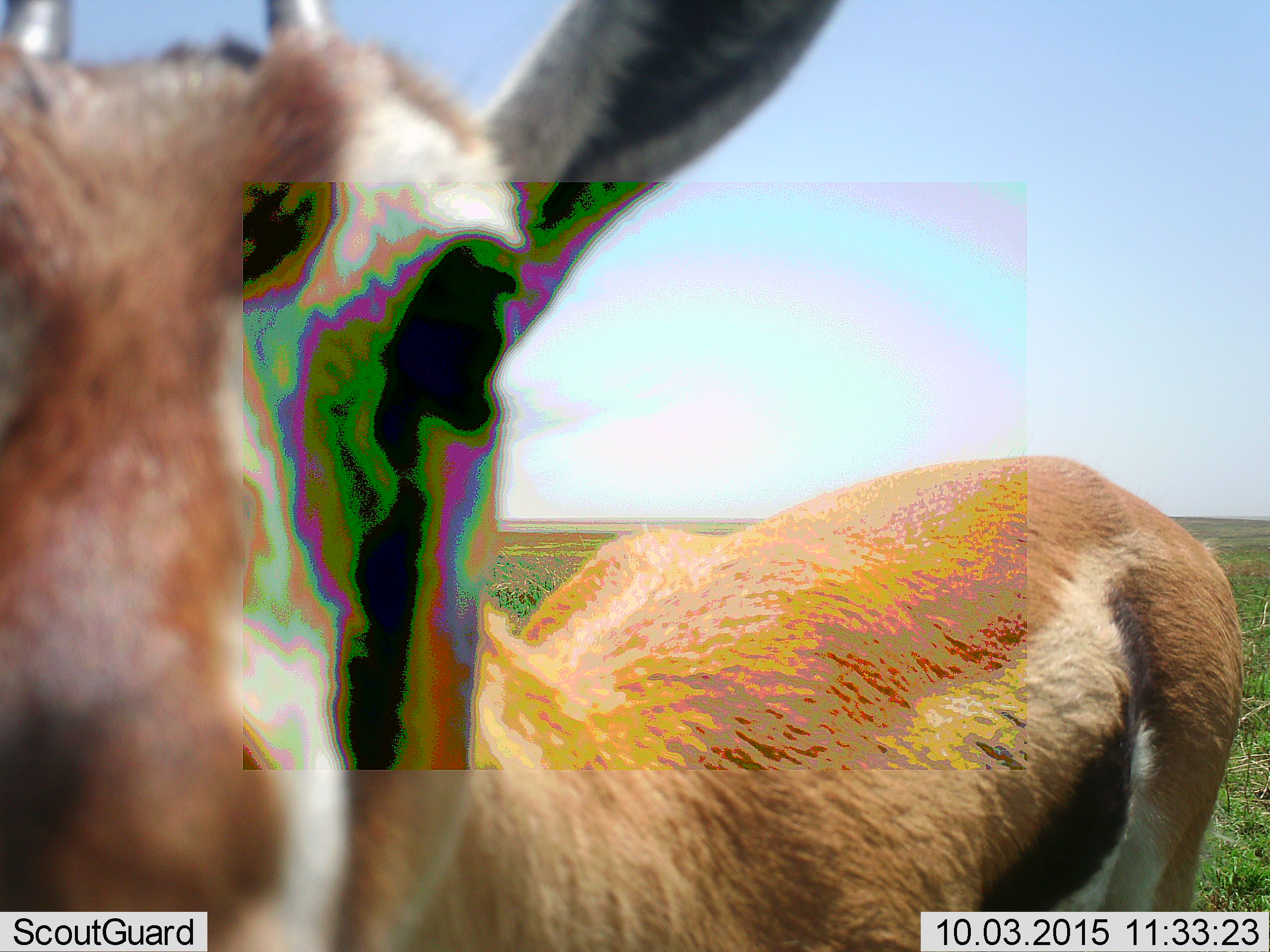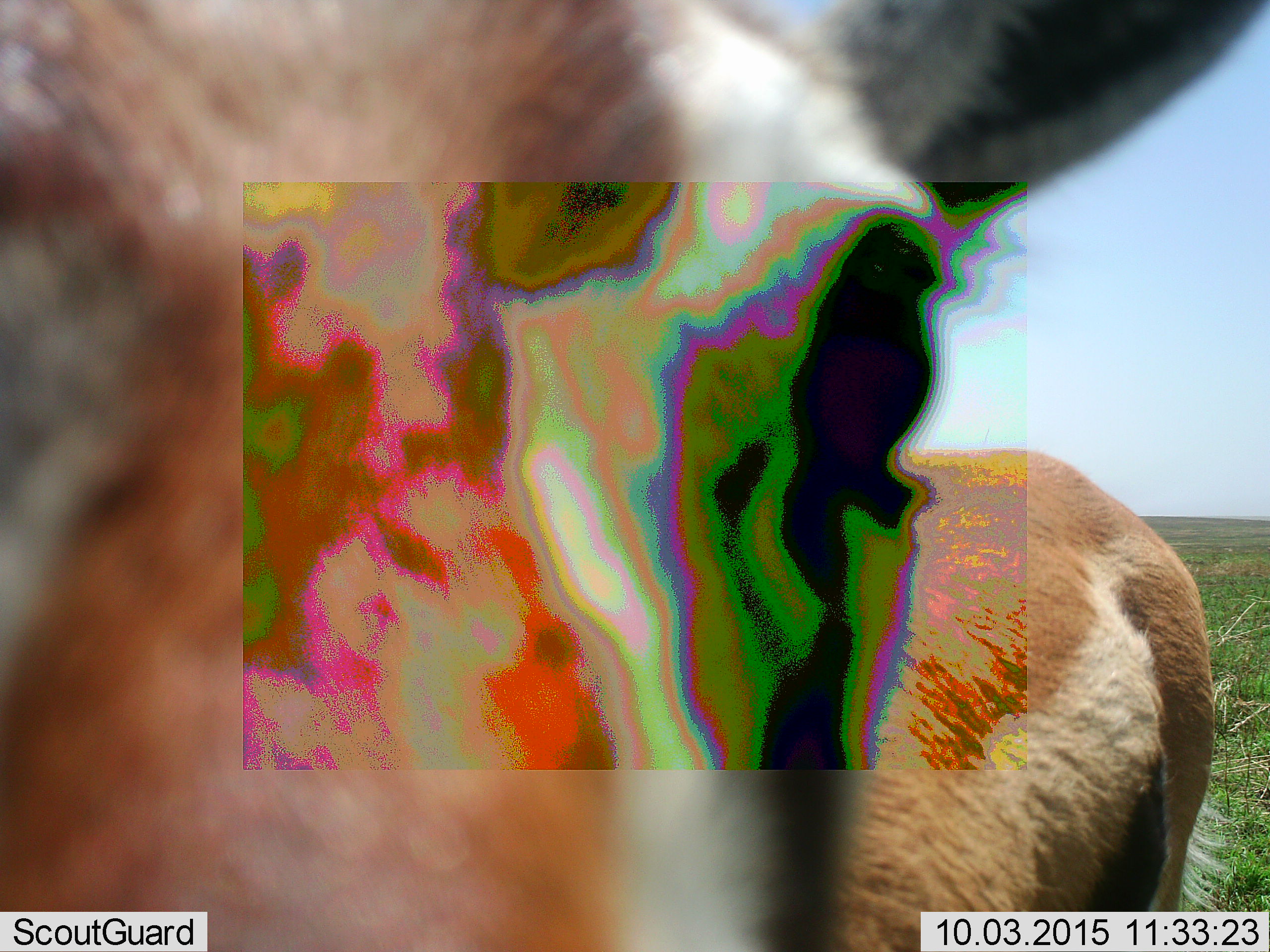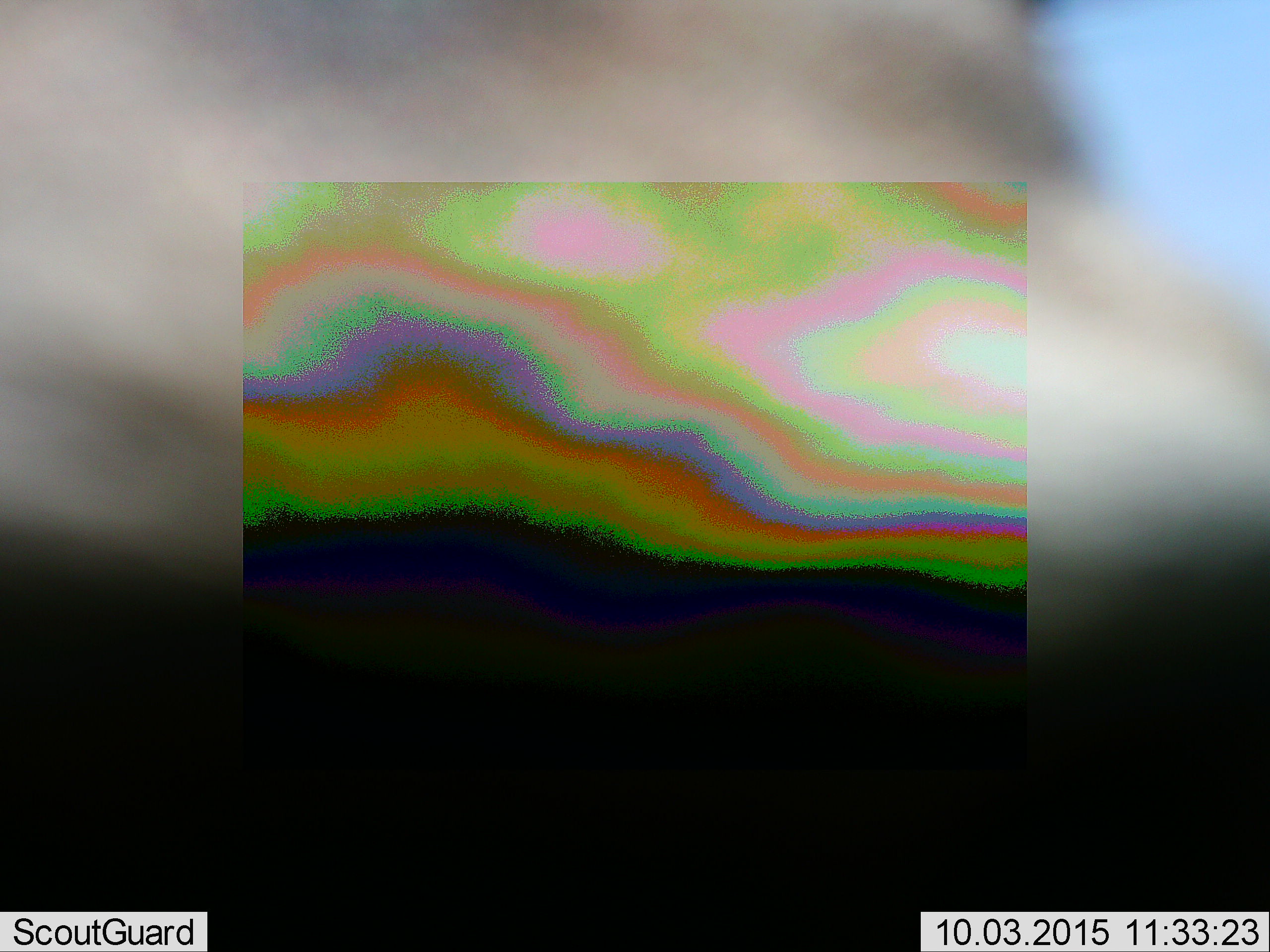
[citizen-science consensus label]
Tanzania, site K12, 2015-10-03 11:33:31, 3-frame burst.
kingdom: Animalia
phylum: Chordata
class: Mammalia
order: Artiodactyla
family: Bovidae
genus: Eudorcas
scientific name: Eudorcas thomsonii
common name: thomson's gazelle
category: gazellethomsons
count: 1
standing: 78%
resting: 0%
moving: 22%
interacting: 0%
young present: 0%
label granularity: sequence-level